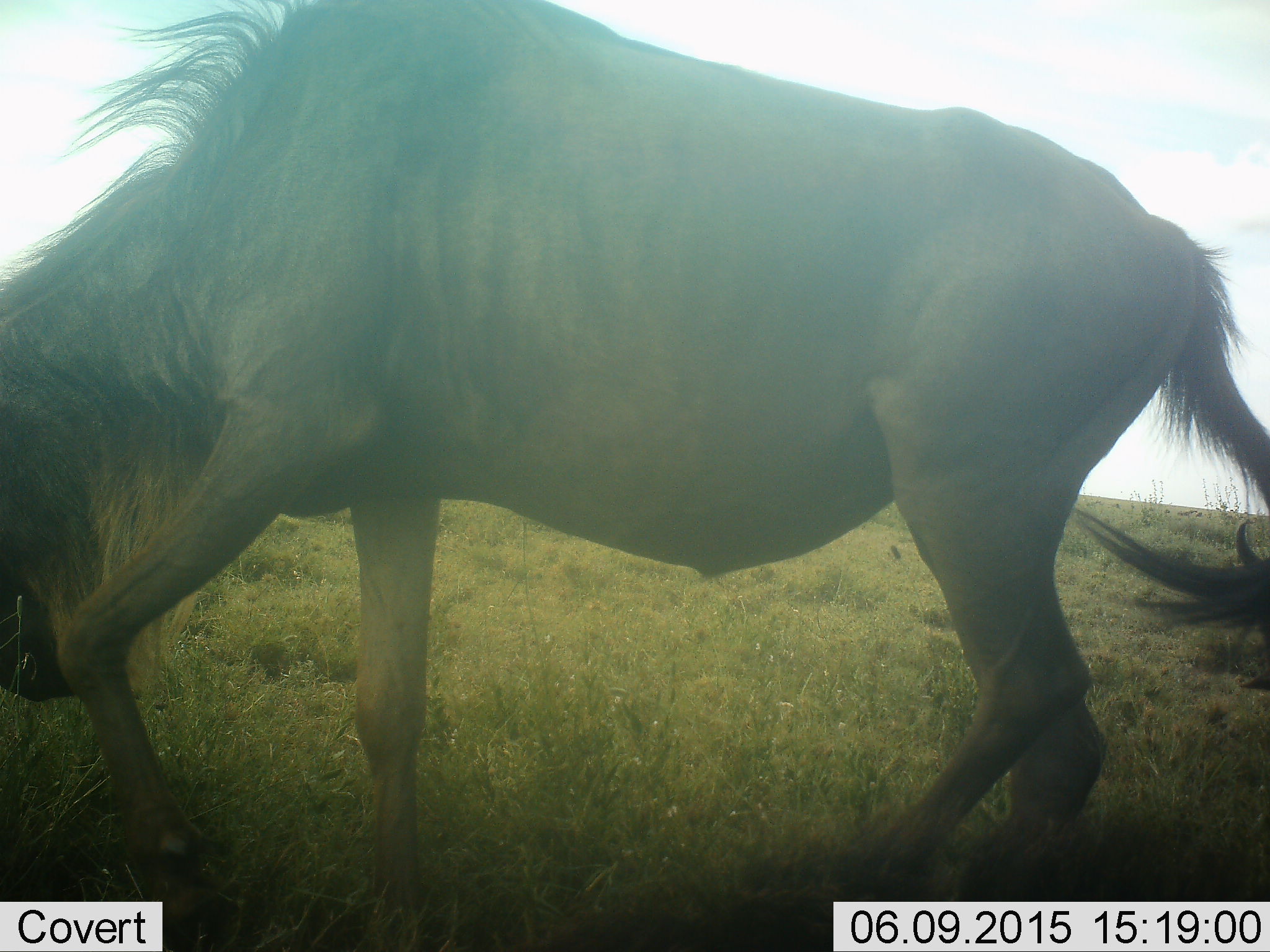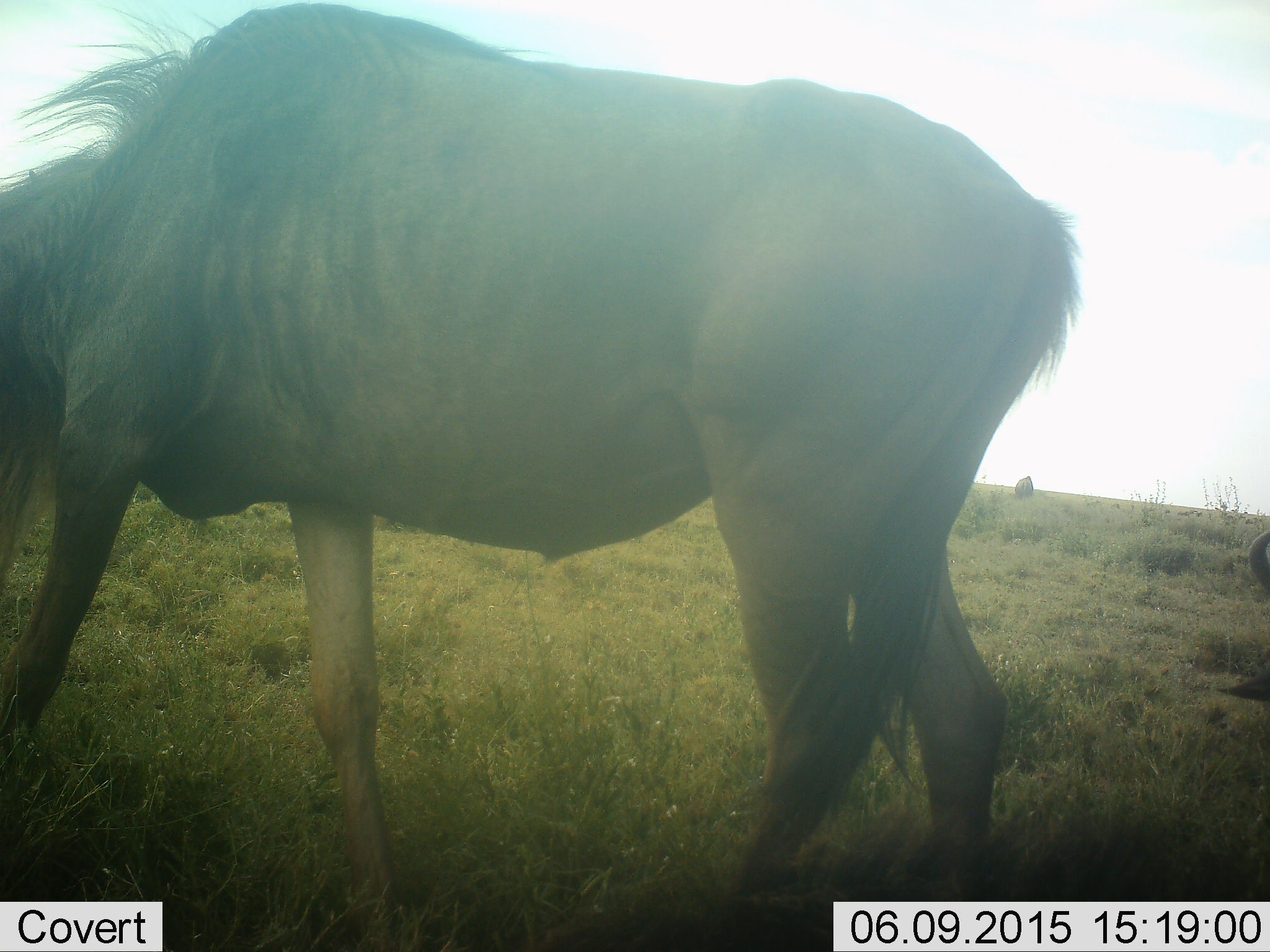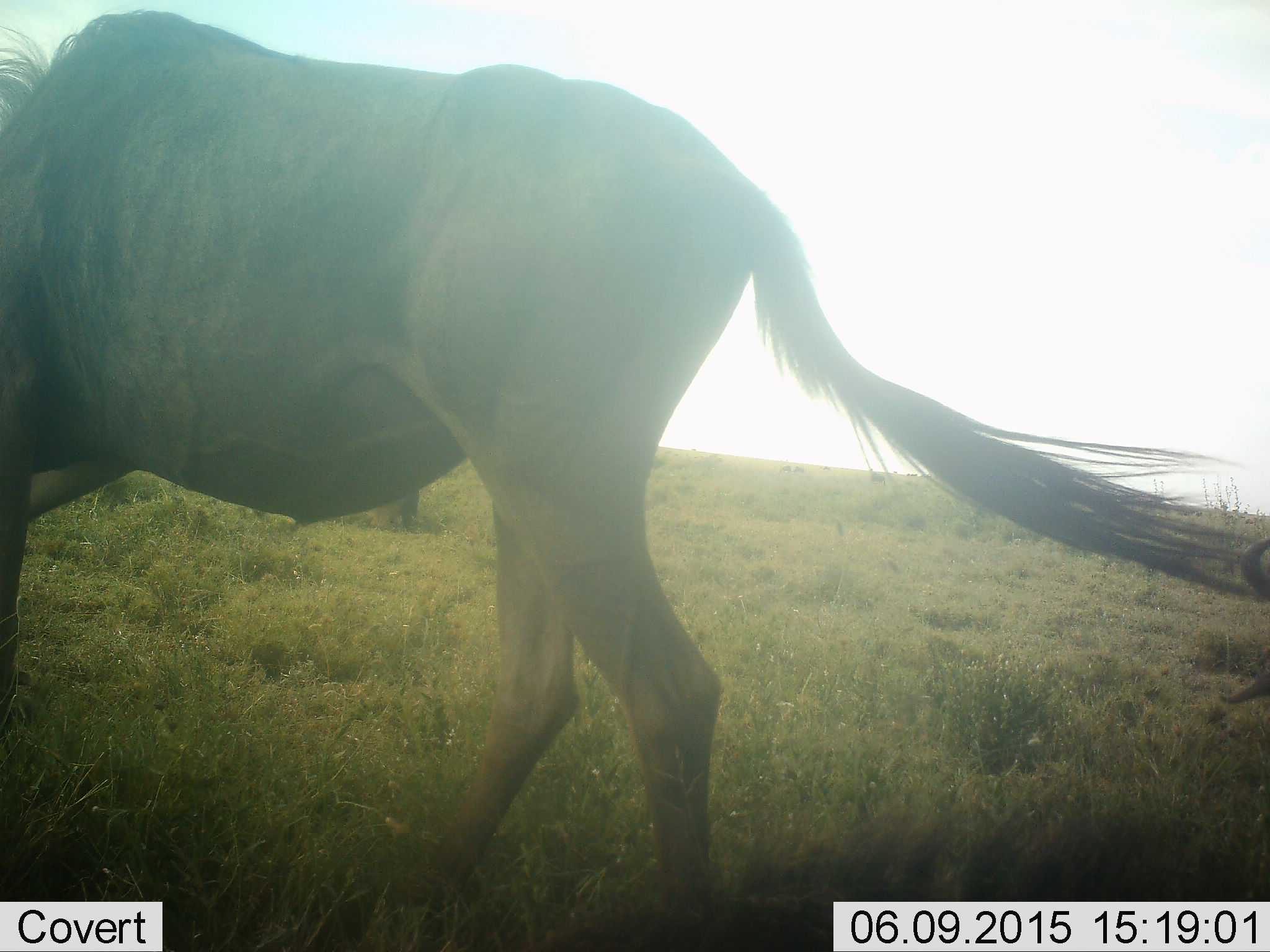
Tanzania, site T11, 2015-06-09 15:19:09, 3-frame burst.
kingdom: Animalia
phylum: Chordata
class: Mammalia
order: Artiodactyla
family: Bovidae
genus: Connochaetes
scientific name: Connochaetes taurinus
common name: blue wildebeest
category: wildebeest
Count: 2.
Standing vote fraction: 30%.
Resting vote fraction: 10%.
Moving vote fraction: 50%.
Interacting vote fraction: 0%.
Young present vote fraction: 0%.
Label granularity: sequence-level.